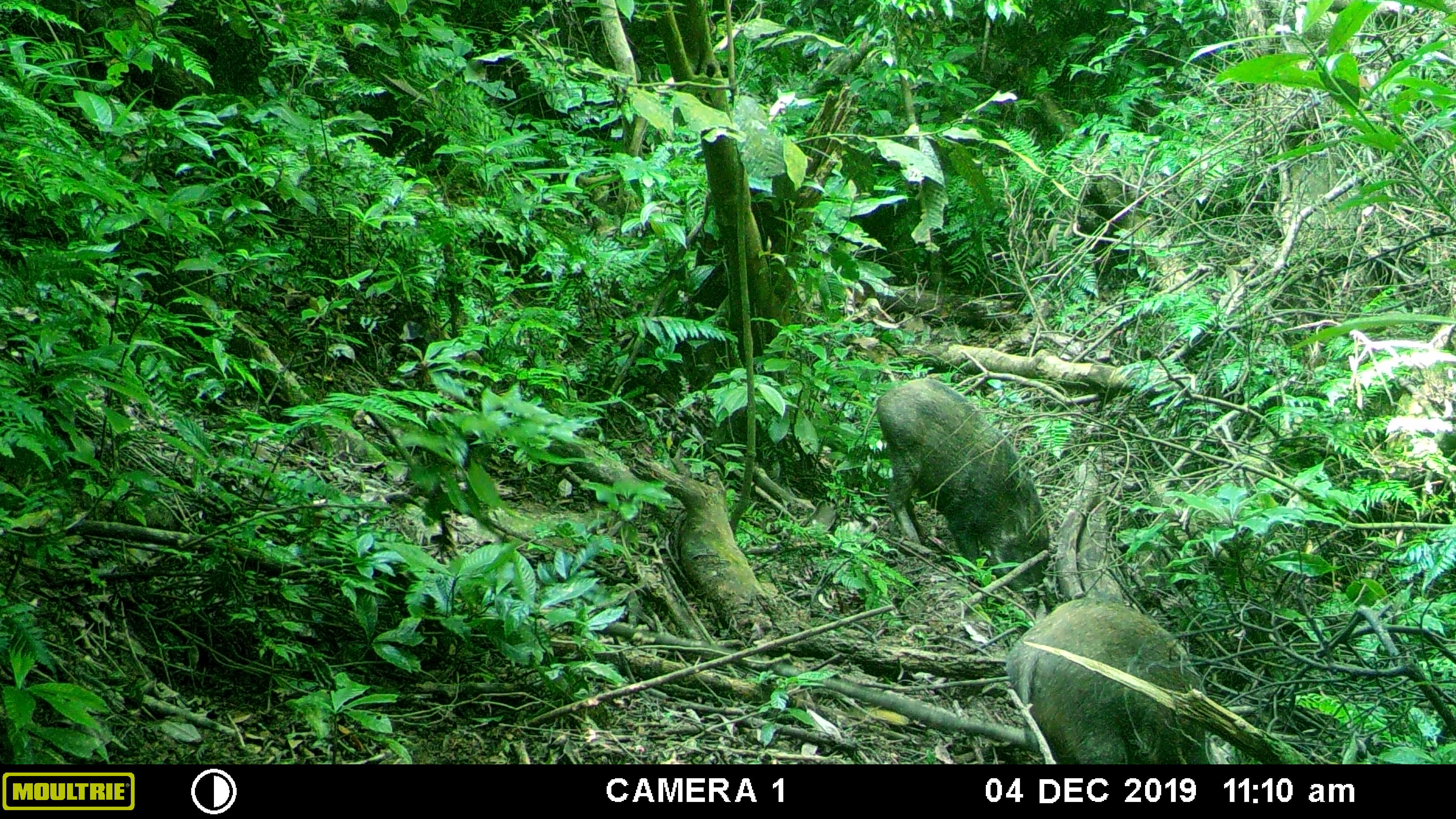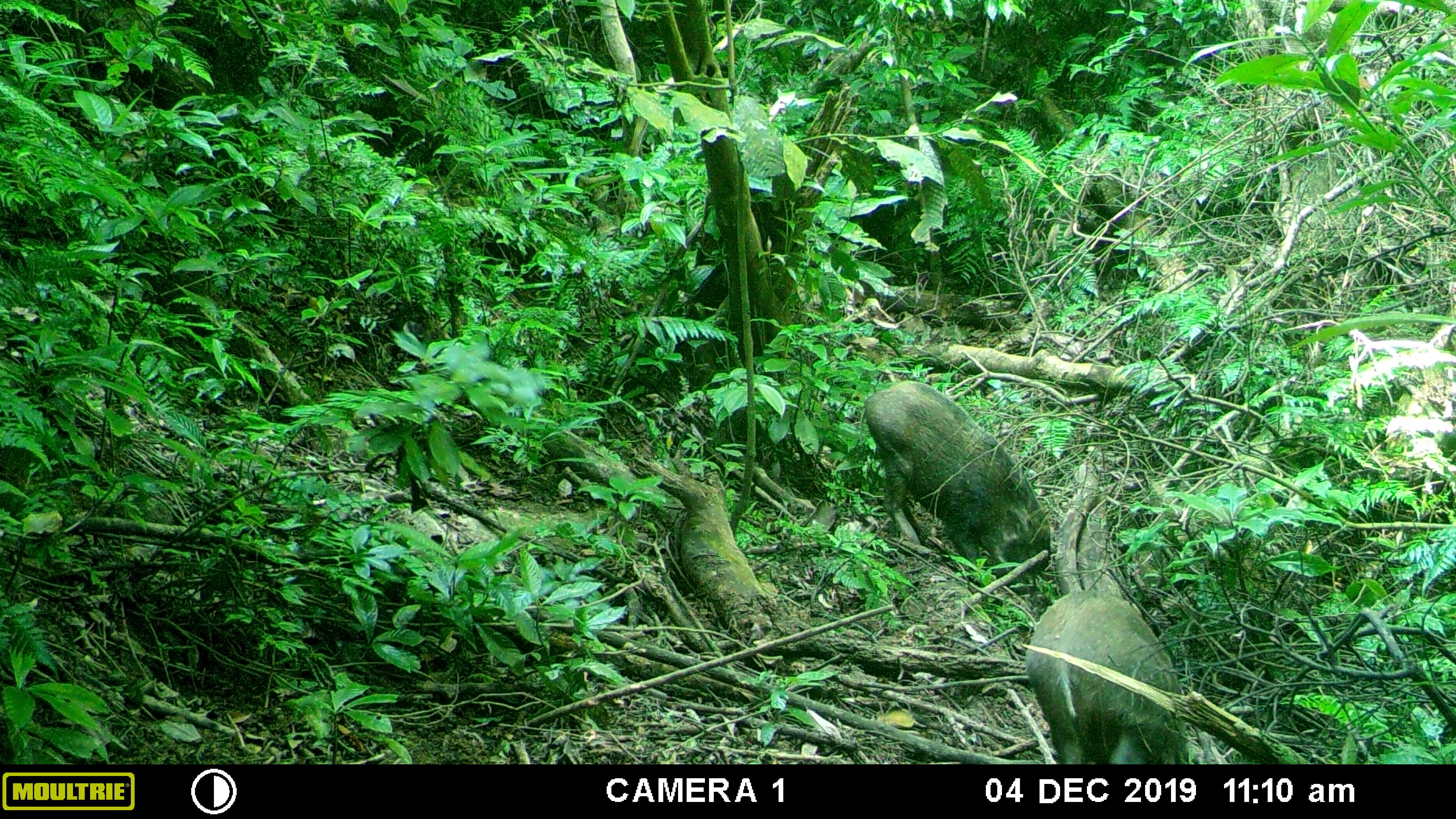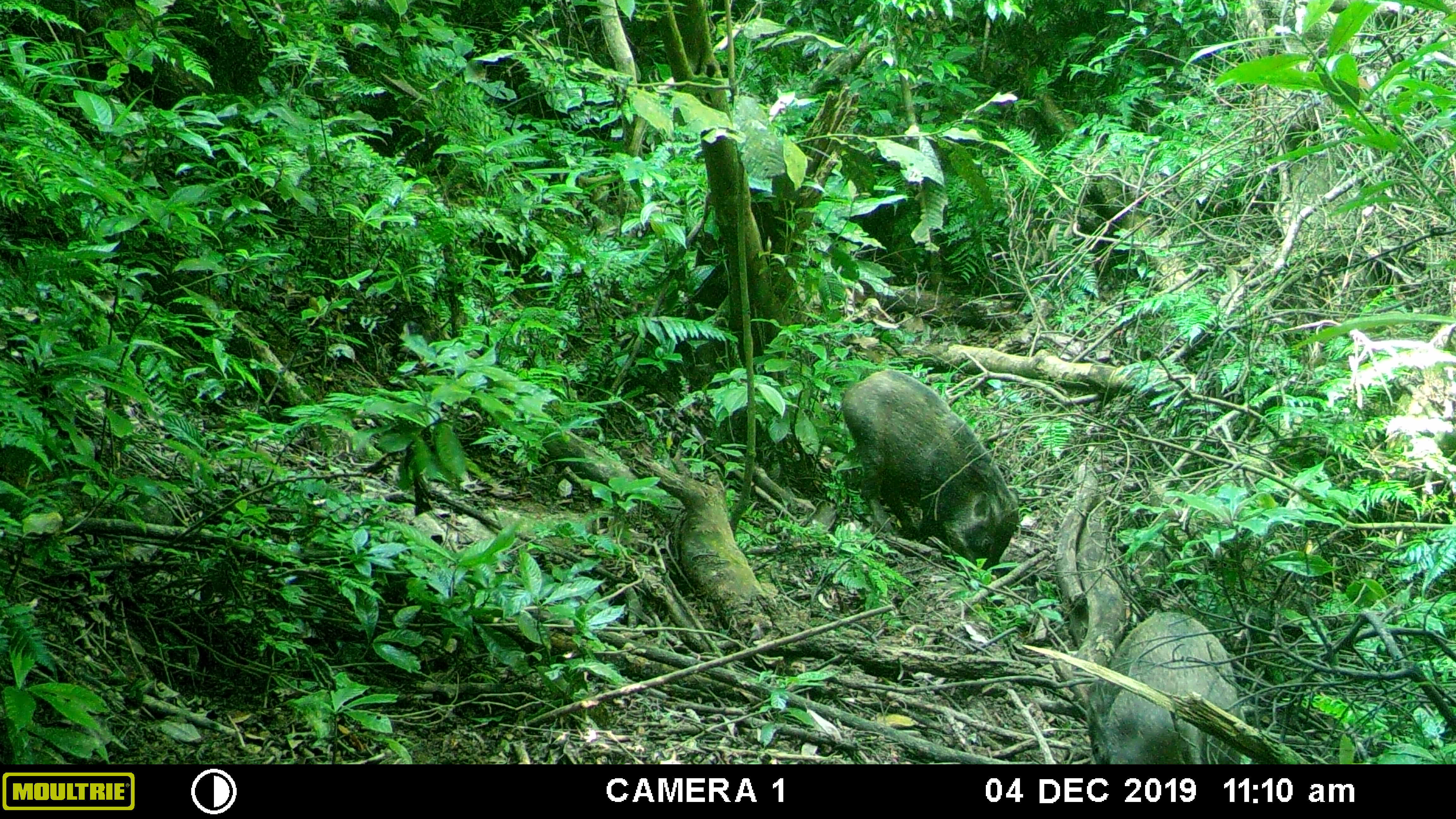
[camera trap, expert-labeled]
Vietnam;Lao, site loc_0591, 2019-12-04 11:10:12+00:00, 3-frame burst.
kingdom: Animalia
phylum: Chordata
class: Mammalia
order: Artiodactyla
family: Suidae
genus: Sus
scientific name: Sus scrofa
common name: eurasian wild pig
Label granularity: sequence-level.